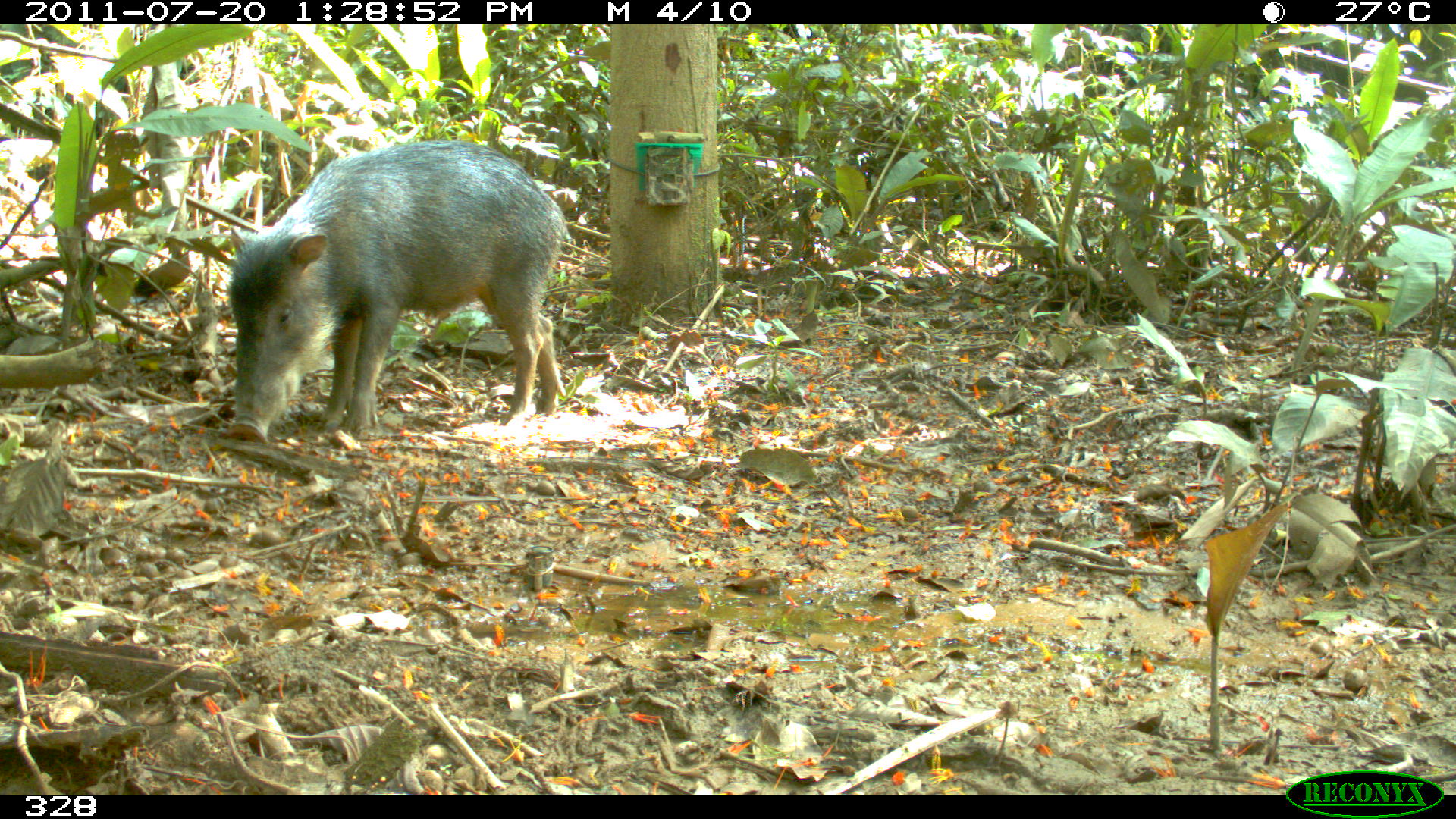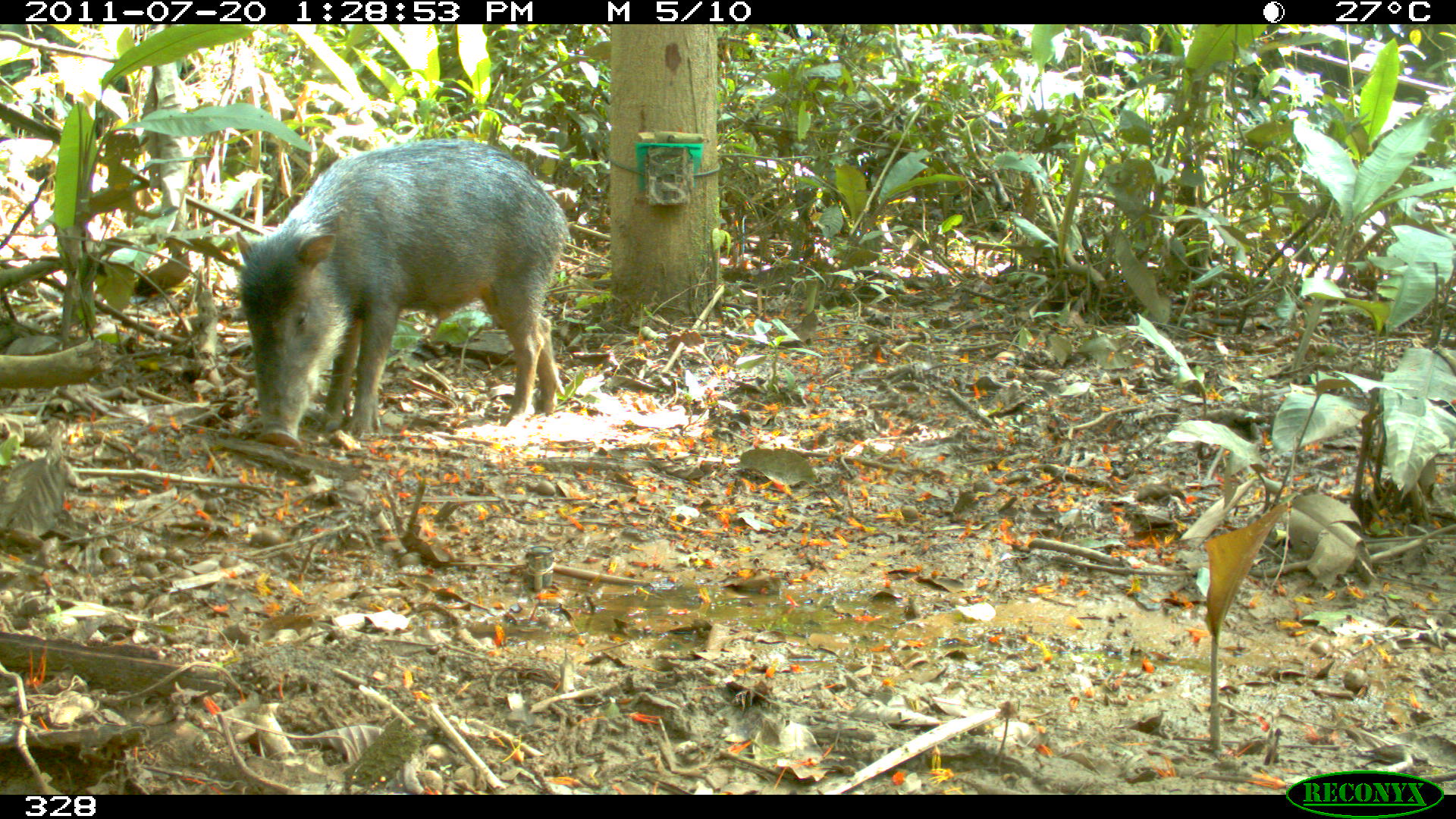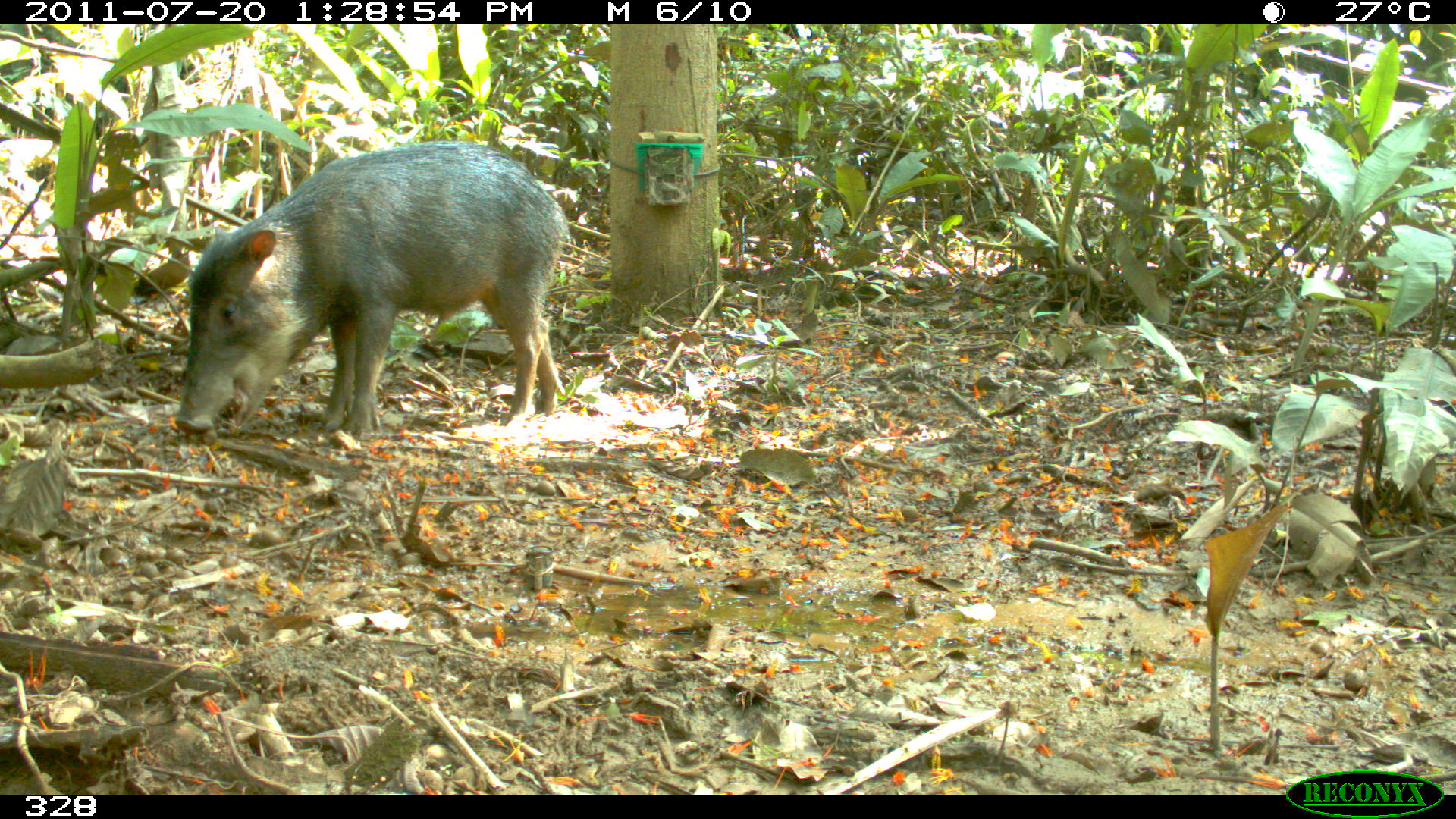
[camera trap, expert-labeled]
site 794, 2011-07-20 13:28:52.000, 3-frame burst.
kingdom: Animalia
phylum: Chordata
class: Mammalia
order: Artiodactyla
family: Tayassuidae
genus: Tayassu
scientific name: Tayassu pecari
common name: white-lipped peccary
Tayassu pecari (white-lipped peccary).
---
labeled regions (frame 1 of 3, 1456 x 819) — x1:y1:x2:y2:
tayassu pecari: 224:139:568:442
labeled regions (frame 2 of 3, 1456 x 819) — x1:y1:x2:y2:
tayassu pecari: 234:138:569:446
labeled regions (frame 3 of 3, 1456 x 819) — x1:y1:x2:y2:
tayassu pecari: 174:140:569:433